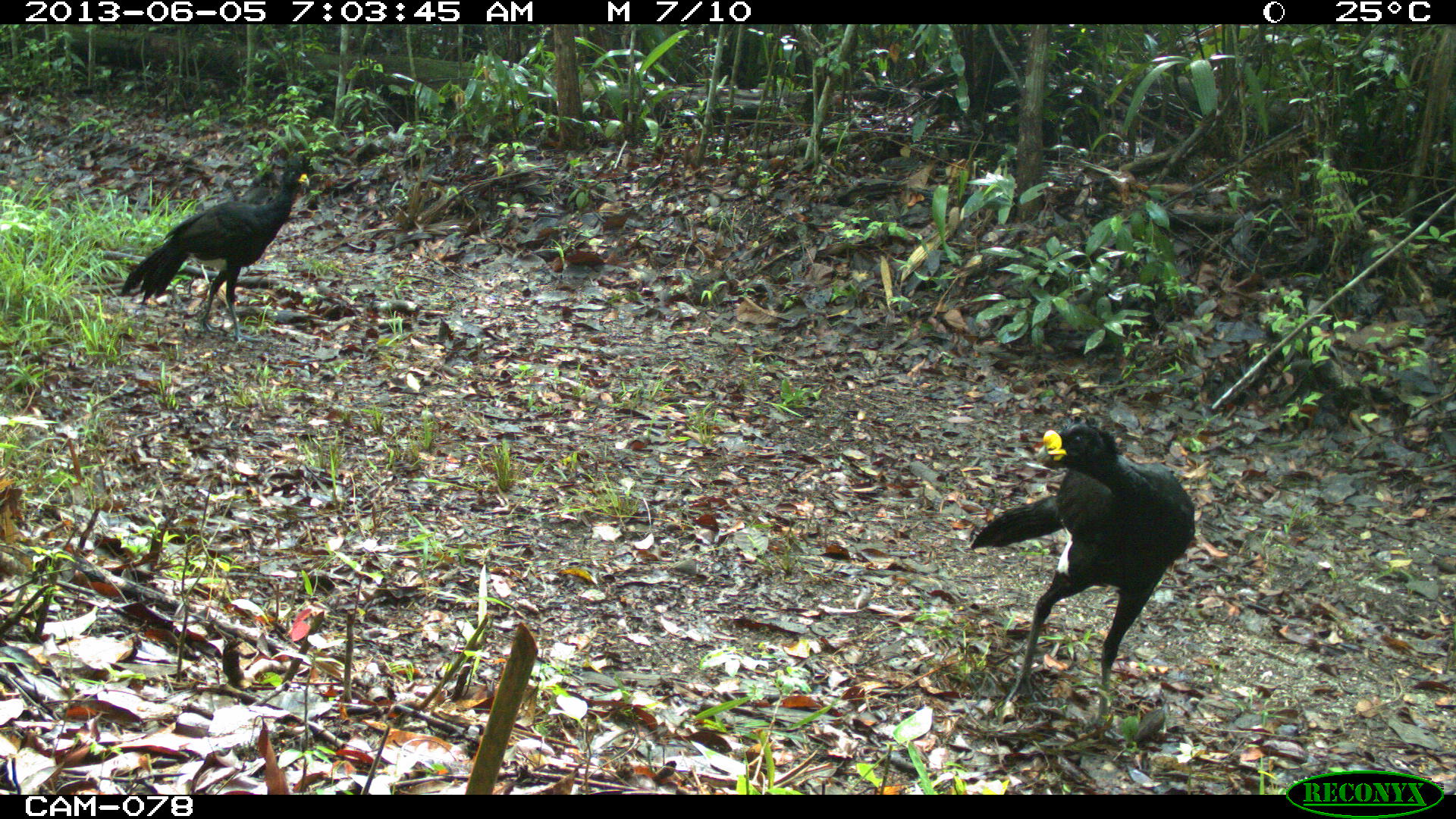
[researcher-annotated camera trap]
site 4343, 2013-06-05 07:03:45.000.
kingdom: Animalia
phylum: Chordata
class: Aves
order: Galliformes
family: Cracidae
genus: Crax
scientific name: Crax rubra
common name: great curassow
Crax rubra (great curassow), count 3, sex male.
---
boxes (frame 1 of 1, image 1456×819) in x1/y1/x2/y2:
crax rubra: 968/416/1197/731; 118/164/311/347